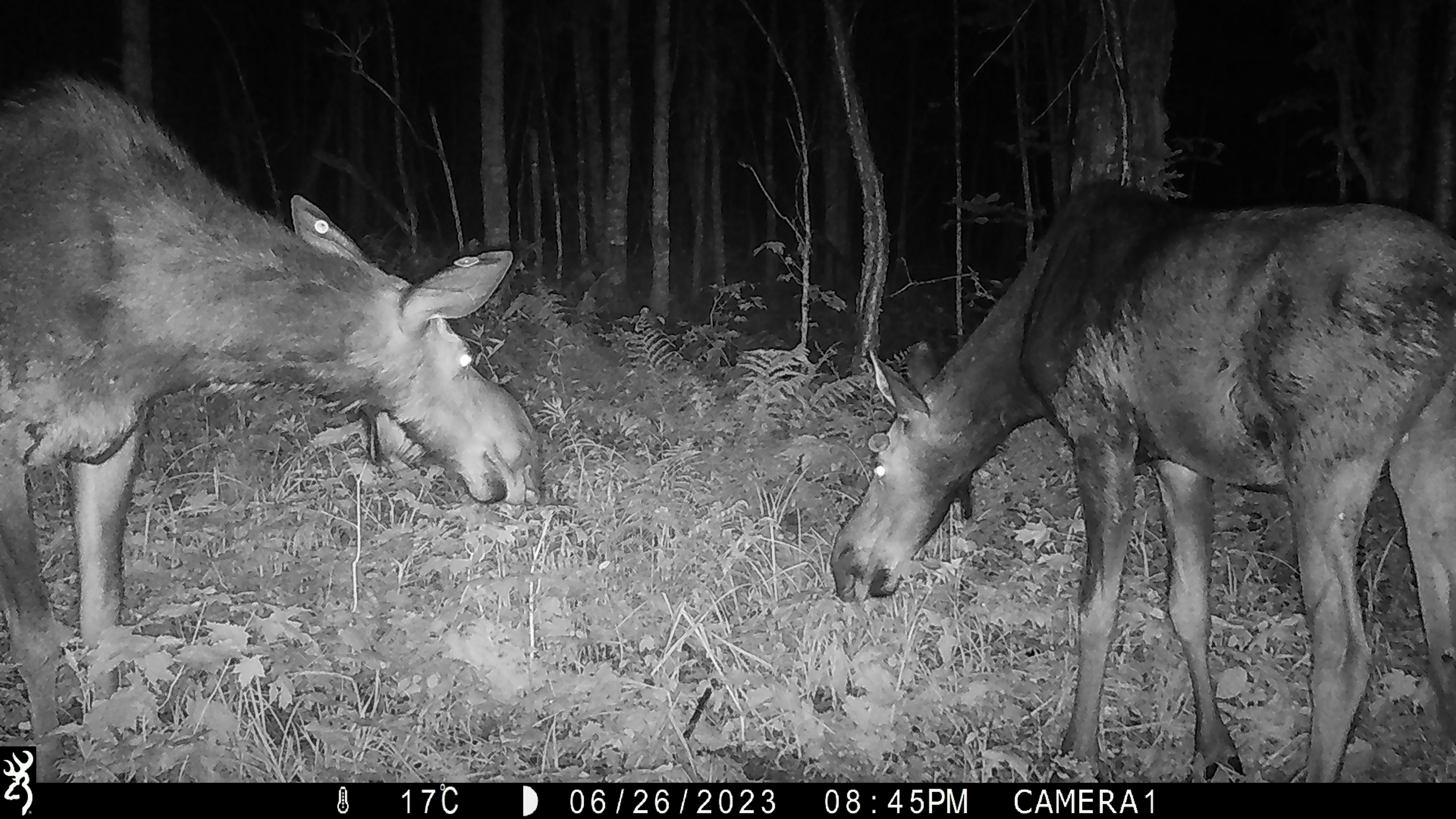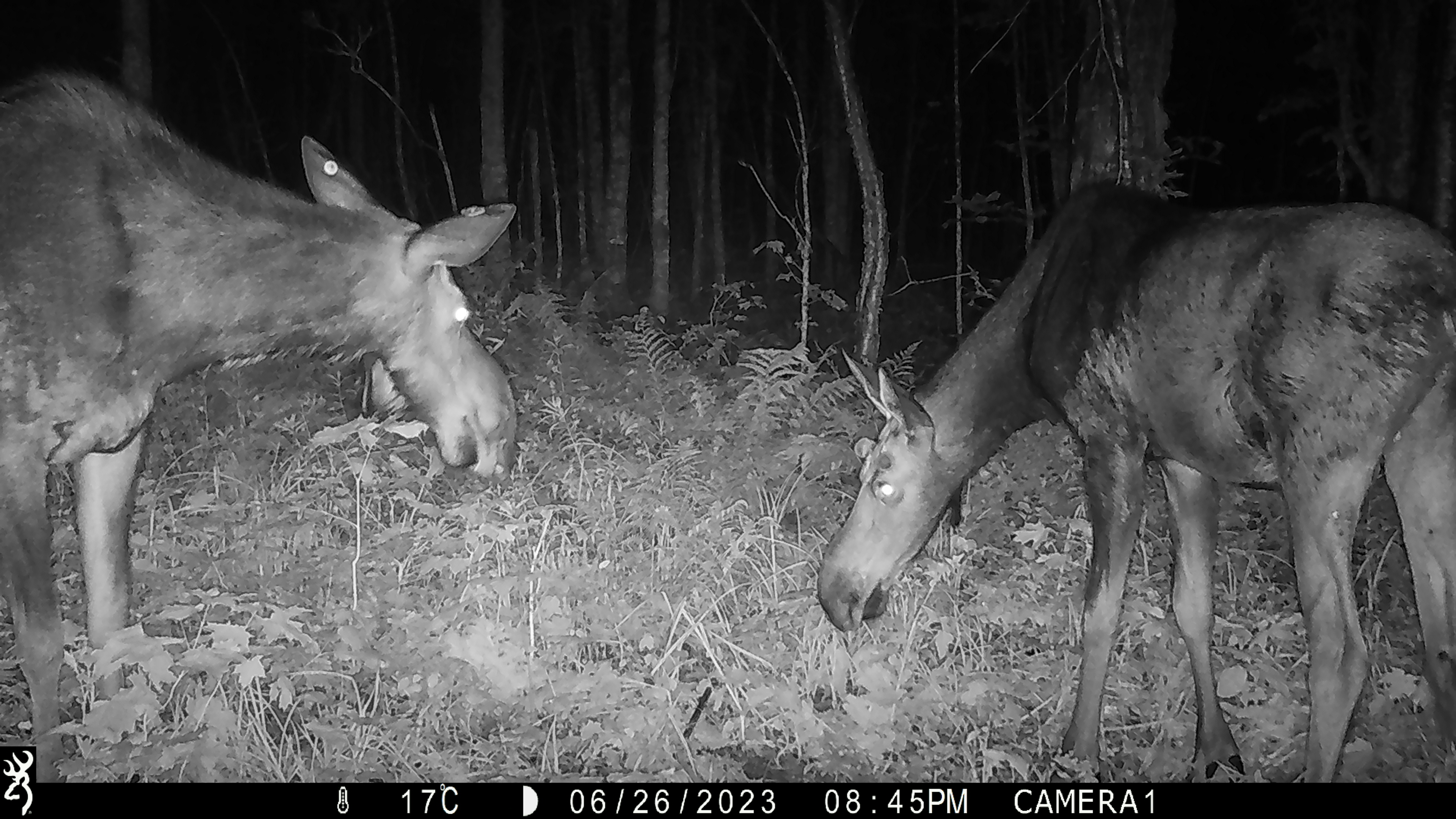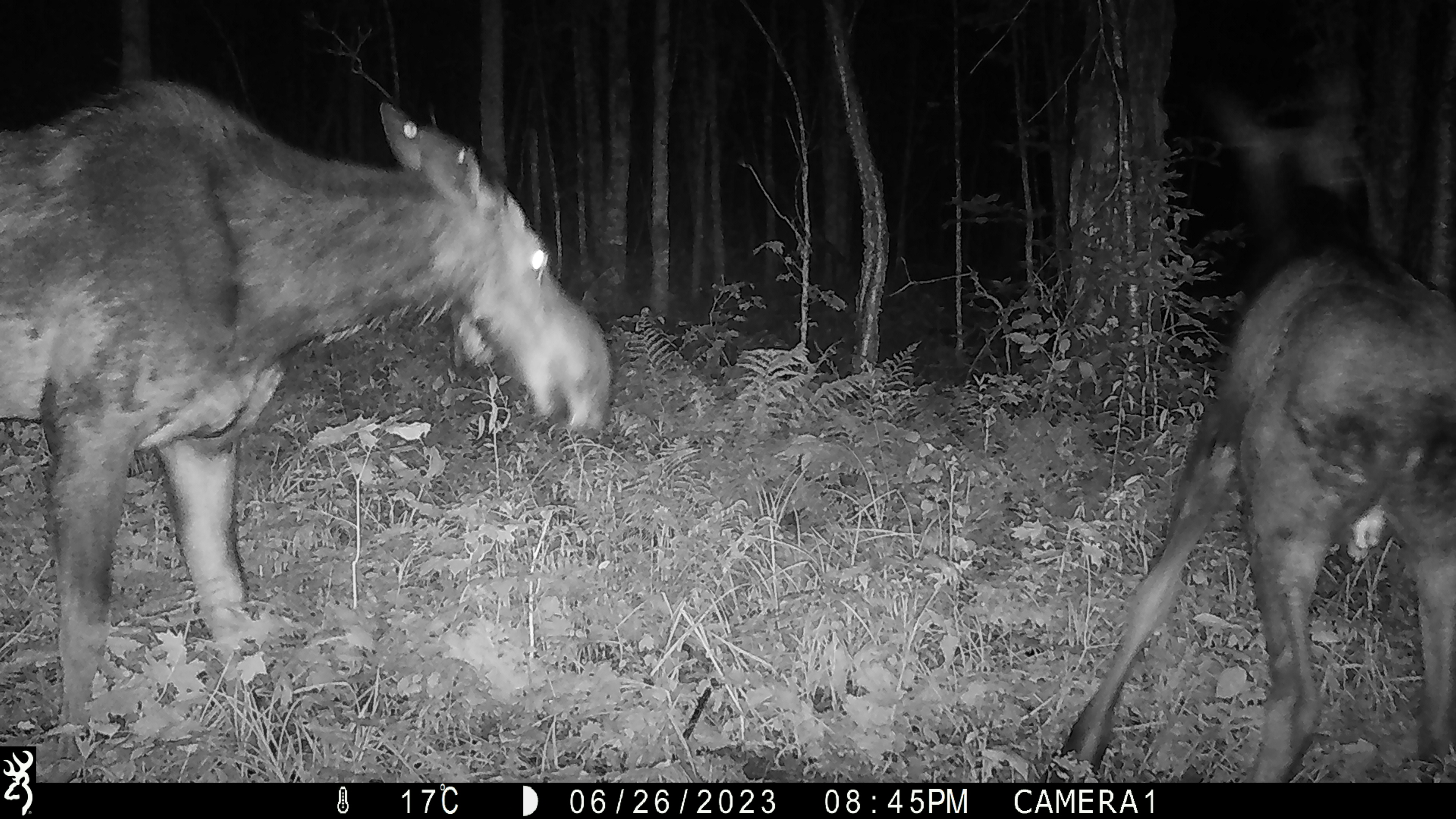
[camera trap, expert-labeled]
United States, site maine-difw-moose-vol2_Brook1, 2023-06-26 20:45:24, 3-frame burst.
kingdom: Animalia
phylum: Chordata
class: Mammalia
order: Artiodactyla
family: Cervidae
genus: Alces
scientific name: Alces alces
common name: moose